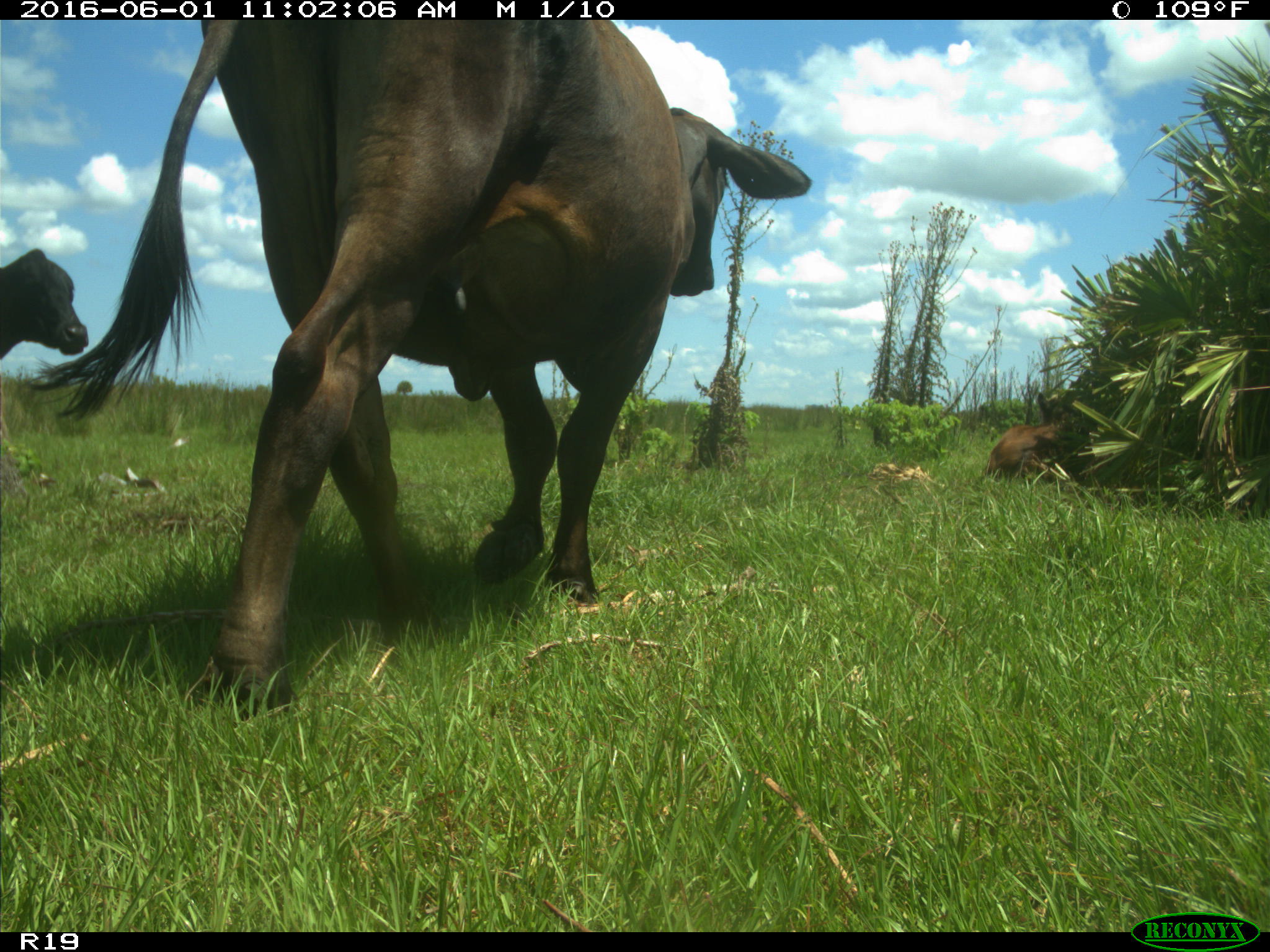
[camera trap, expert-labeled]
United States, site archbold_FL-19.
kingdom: Animalia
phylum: Chordata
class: Mammalia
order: Artiodactyla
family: Bovidae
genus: Bos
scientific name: Bos taurus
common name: domestic cow